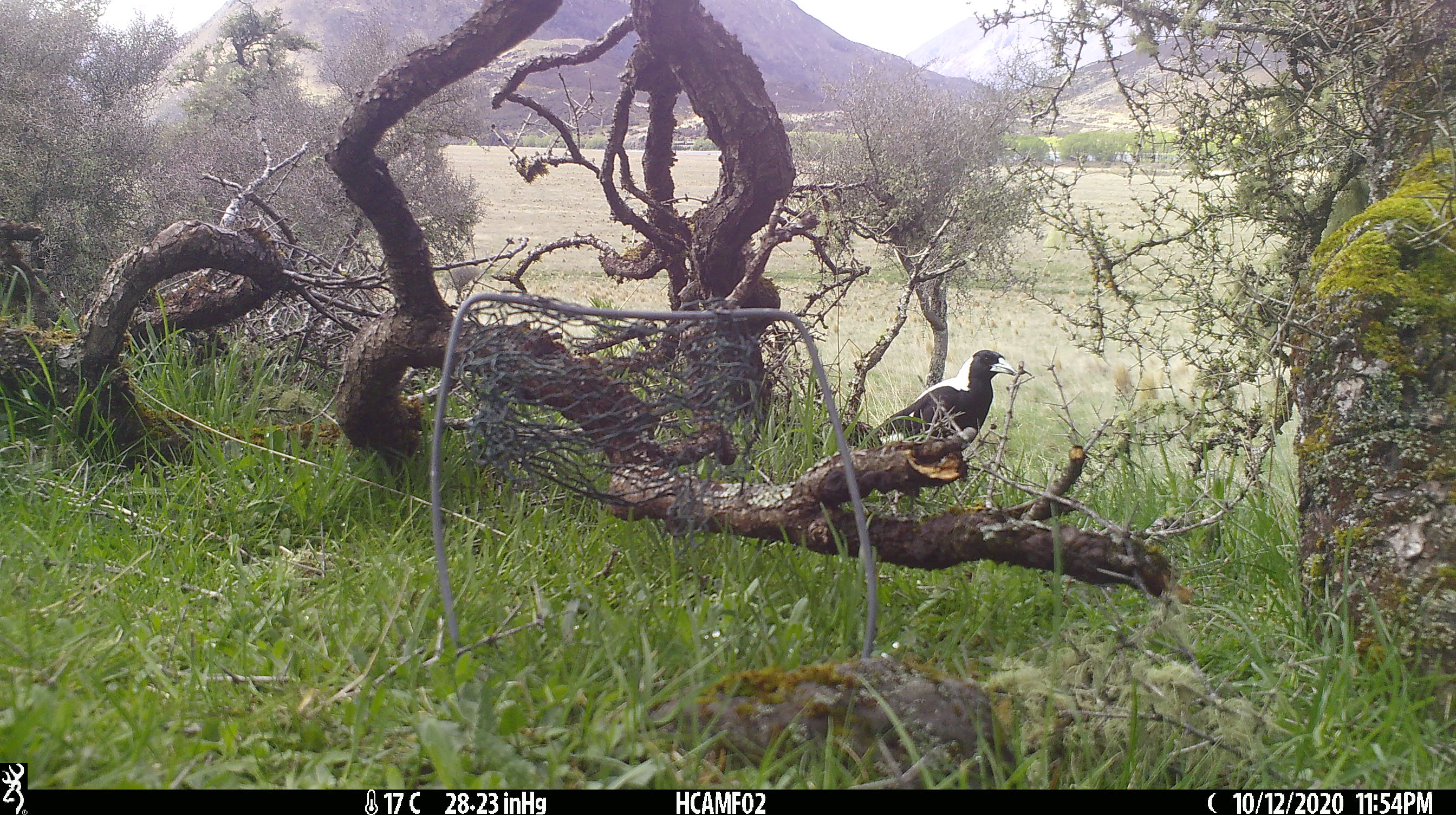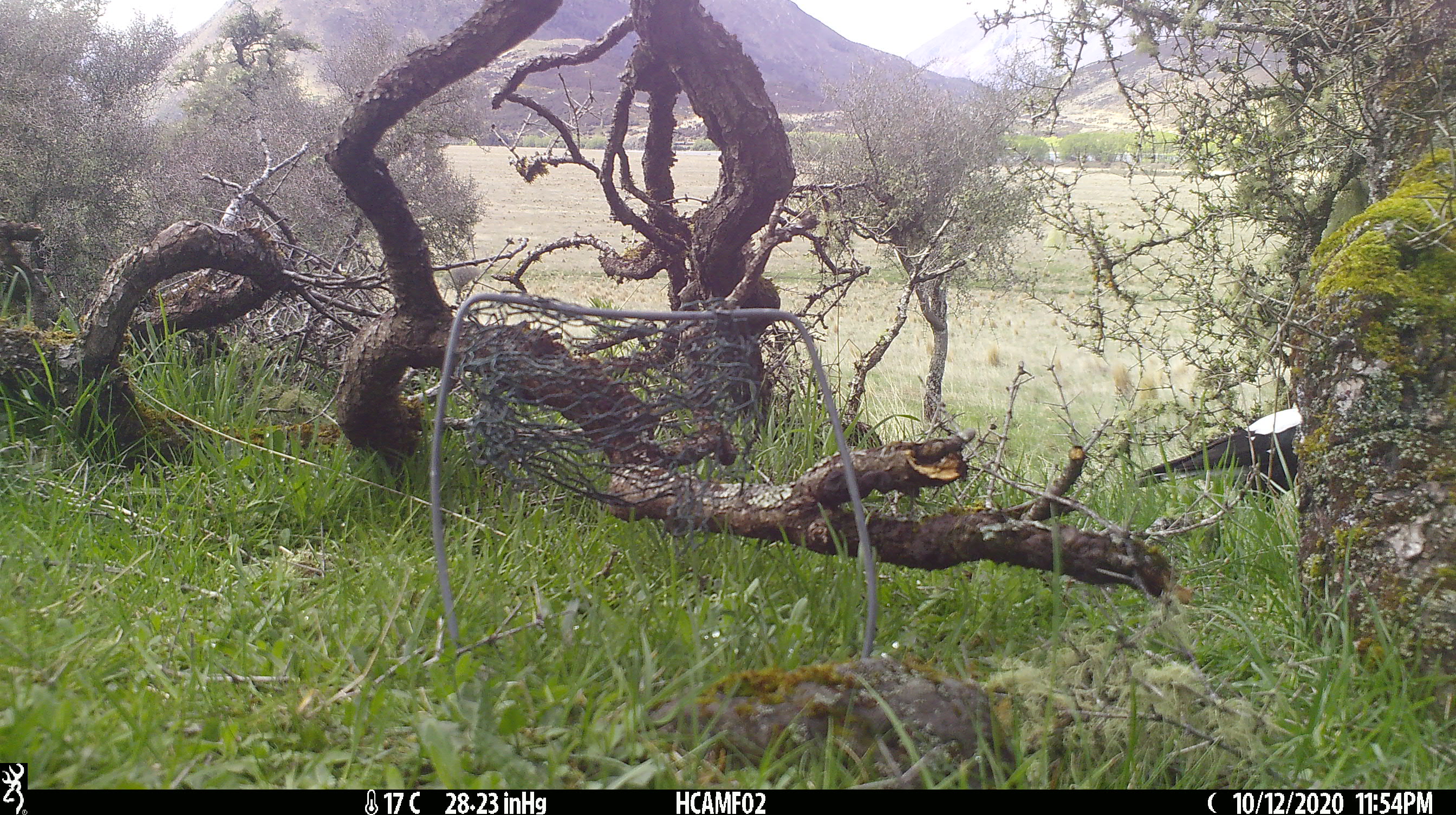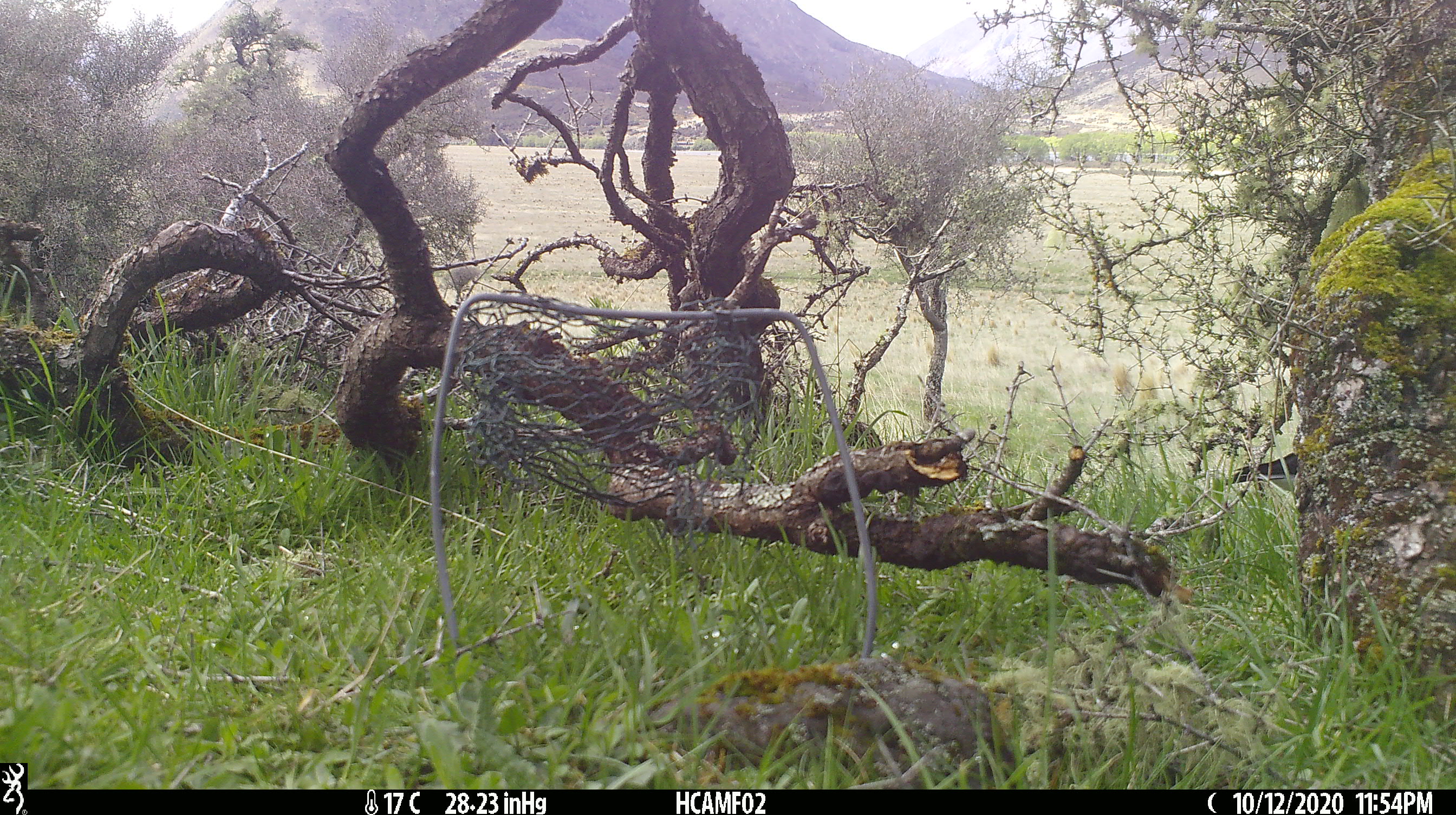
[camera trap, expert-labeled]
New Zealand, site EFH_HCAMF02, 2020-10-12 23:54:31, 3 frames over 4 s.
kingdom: Animalia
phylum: Chordata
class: Aves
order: Passeriformes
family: Artamidae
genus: Gymnorhina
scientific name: Gymnorhina tibicen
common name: australian magpie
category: magpie